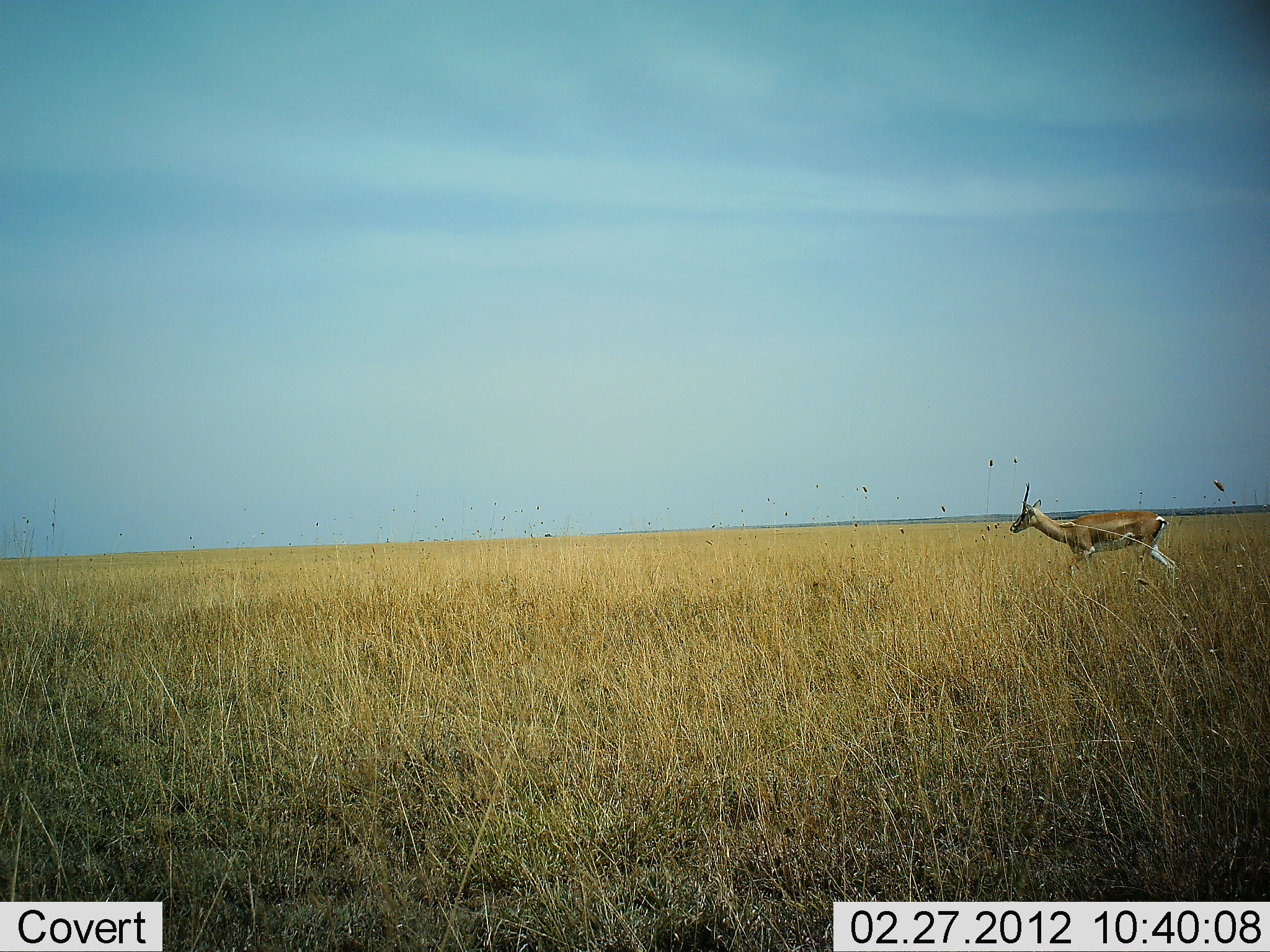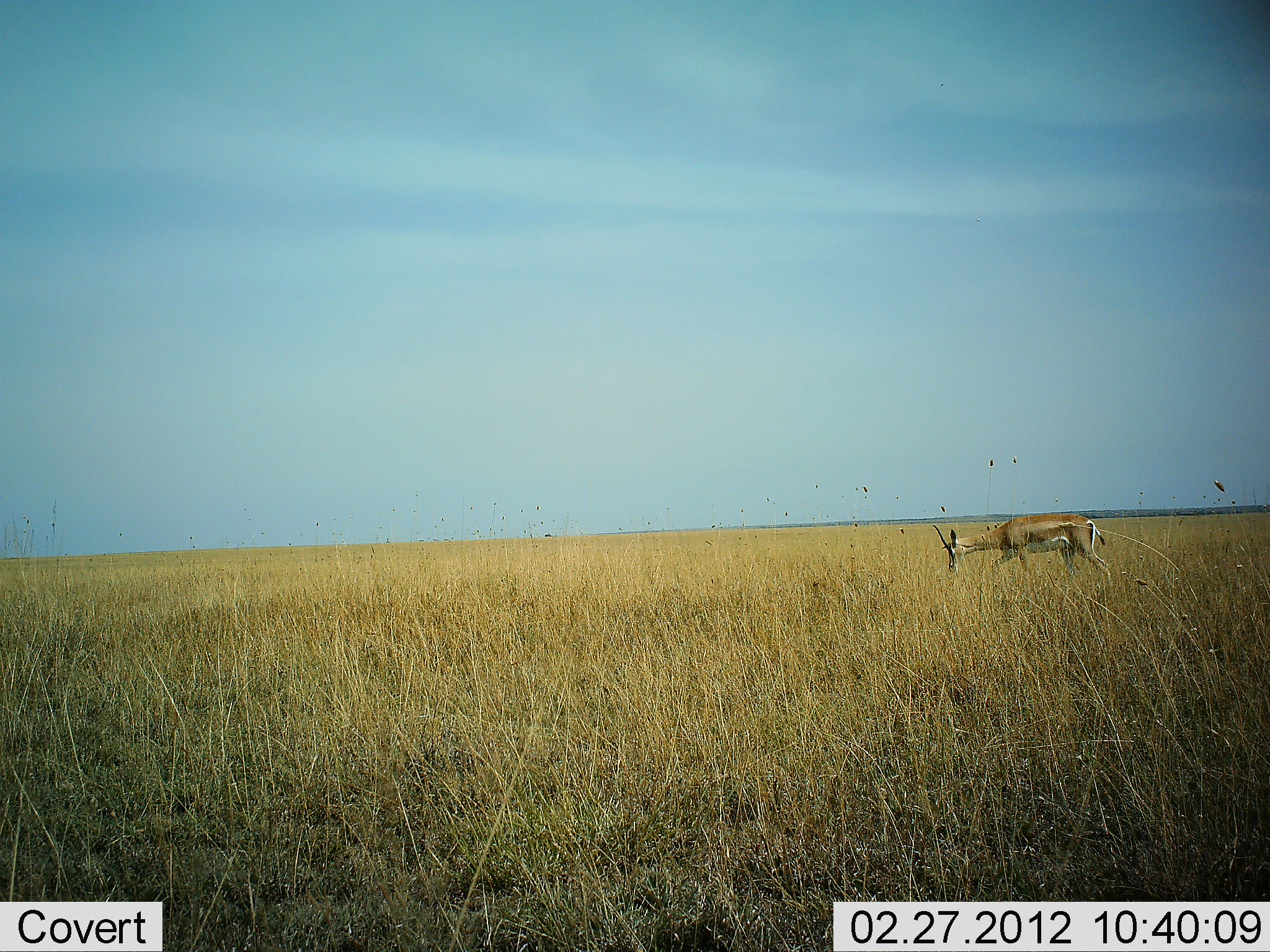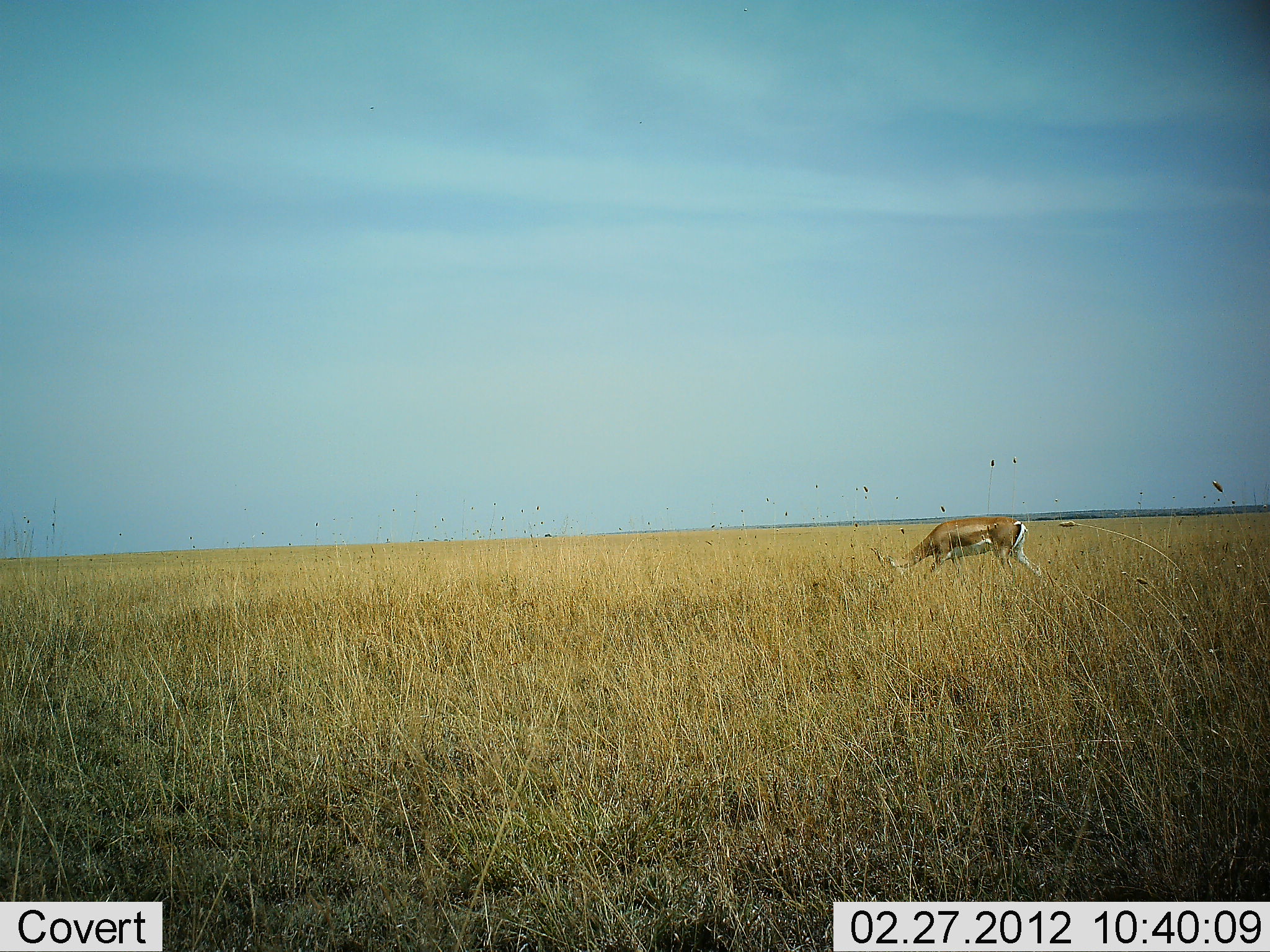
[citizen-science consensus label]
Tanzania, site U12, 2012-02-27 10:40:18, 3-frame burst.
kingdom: Animalia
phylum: Chordata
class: Mammalia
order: Artiodactyla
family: Bovidae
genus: Nanger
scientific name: Nanger granti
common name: grant's gazelle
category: gazellegrants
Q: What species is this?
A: Gazellegrants (grant's gazelle) (Nanger granti).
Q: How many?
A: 1.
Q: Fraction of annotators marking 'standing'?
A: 9%.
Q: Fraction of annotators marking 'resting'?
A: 0%.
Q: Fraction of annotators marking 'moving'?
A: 68%.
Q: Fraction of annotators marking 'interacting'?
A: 0%.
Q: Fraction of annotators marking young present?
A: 0%.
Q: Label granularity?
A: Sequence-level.